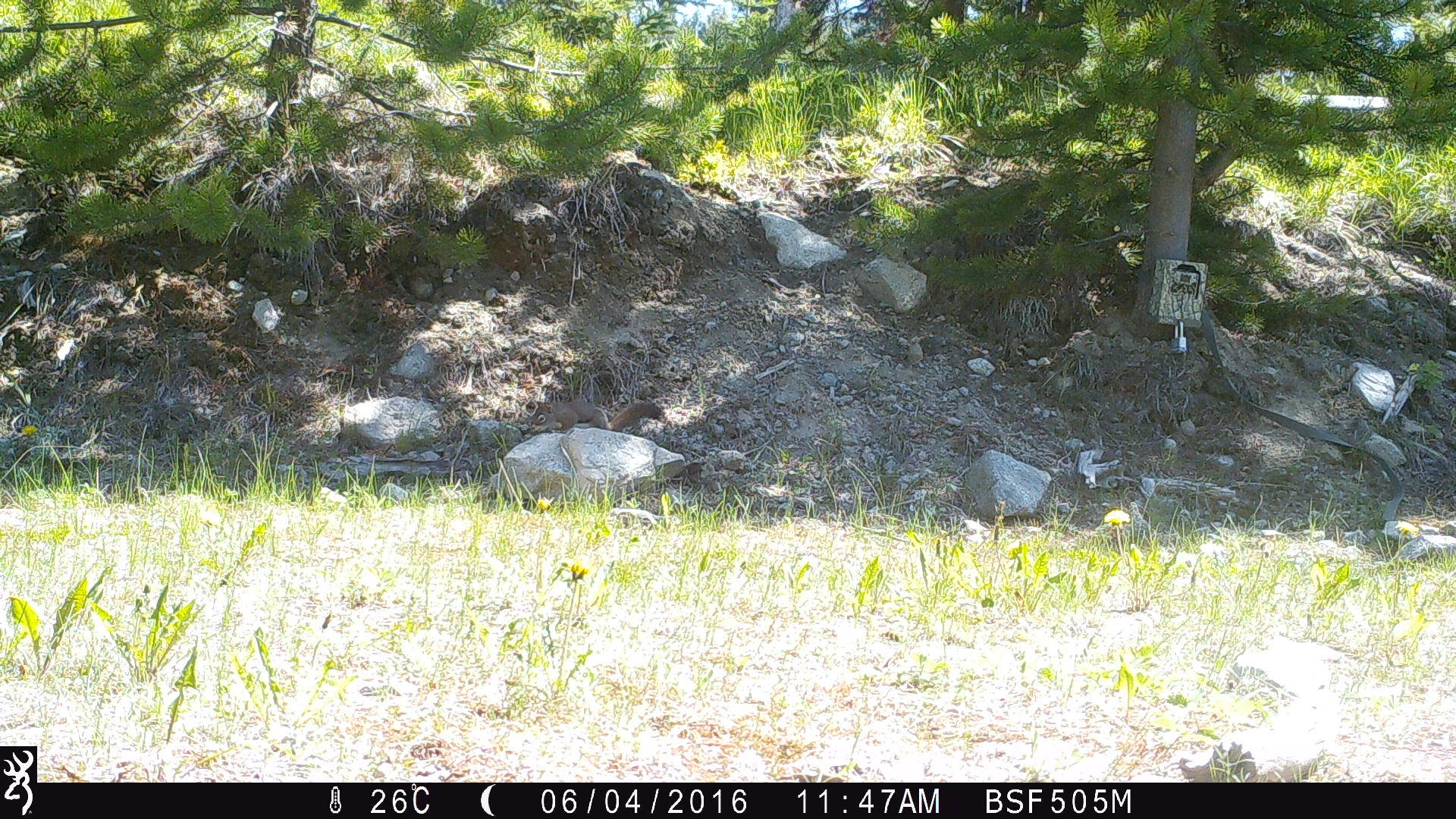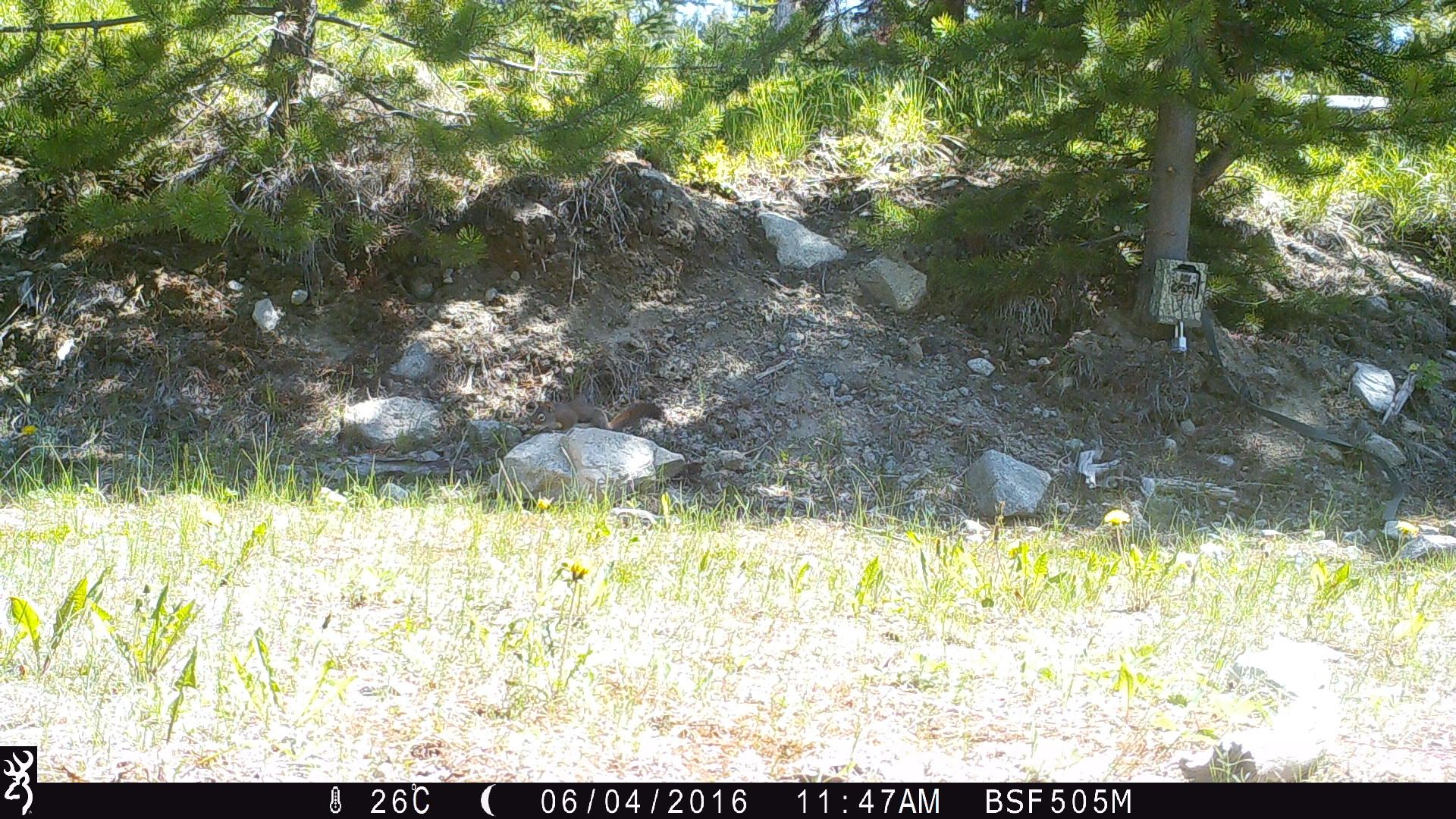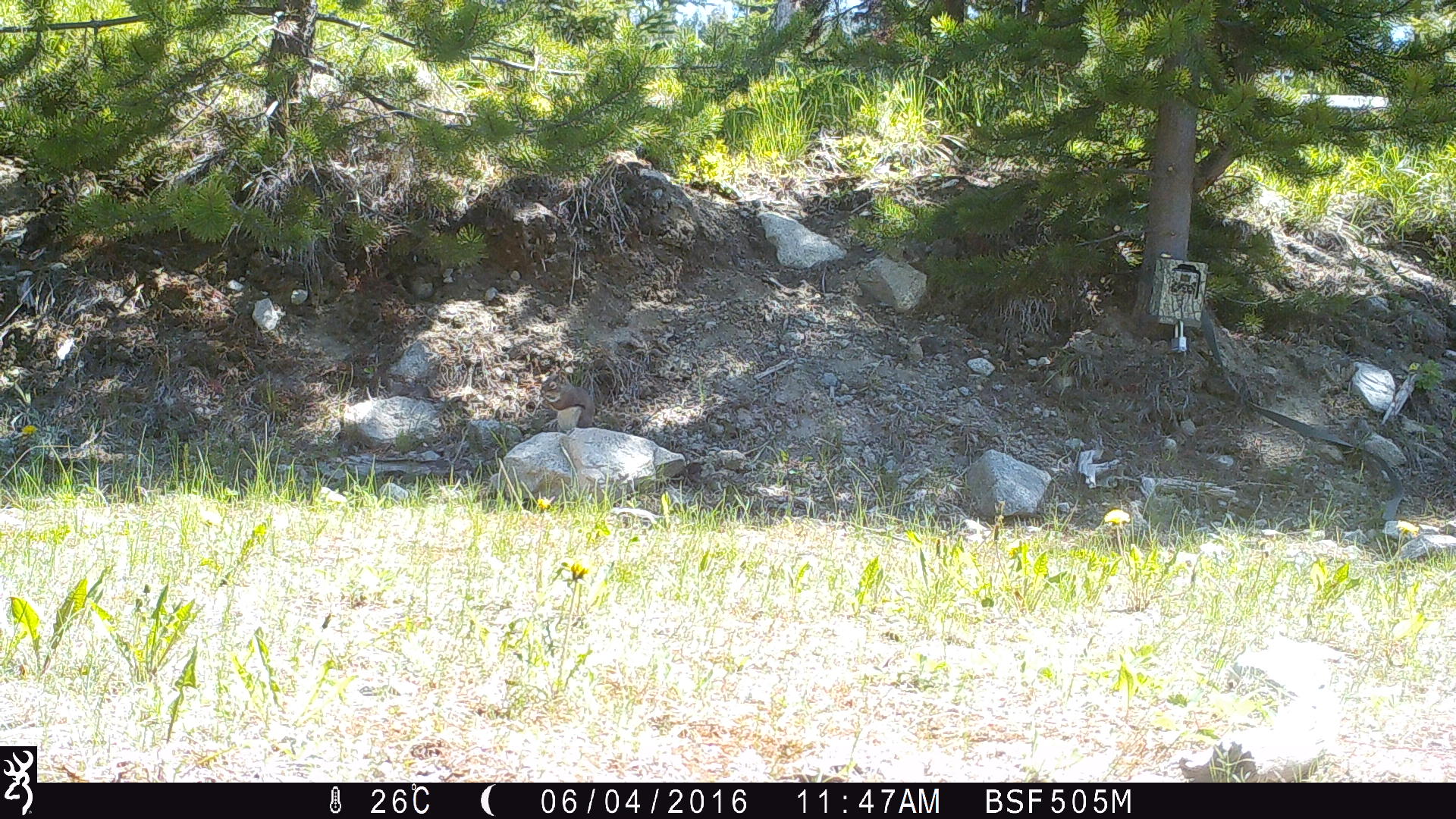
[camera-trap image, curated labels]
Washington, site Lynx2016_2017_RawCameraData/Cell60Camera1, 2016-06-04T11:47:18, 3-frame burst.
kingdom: Animalia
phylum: Chordata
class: Mammalia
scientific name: Mammalia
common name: small mammal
Small mammal (Mammalia). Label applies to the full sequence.